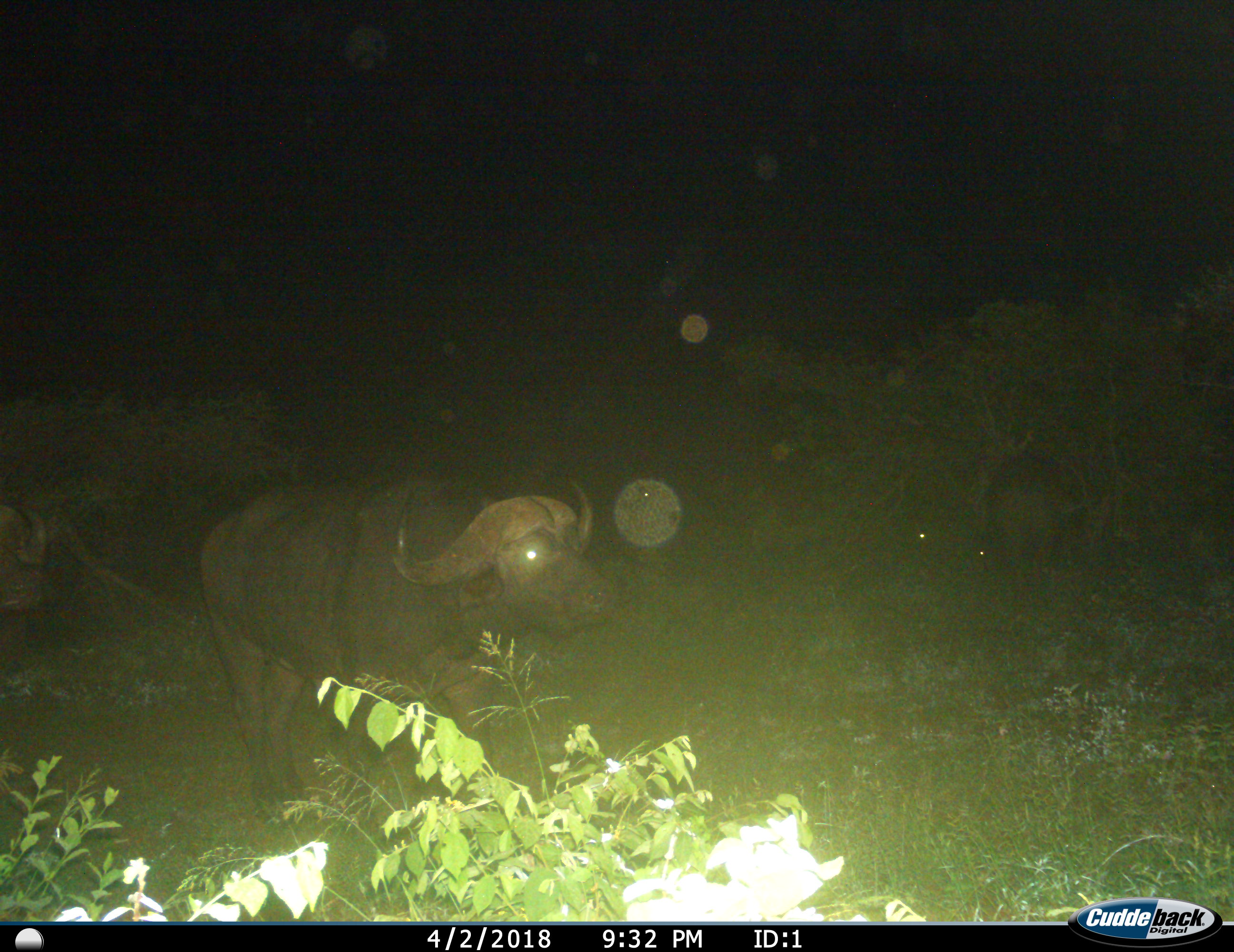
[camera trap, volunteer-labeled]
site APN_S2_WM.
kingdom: Animalia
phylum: Chordata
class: Mammalia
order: Artiodactyla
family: Bovidae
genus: Syncerus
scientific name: Syncerus caffer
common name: african buffalo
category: buffalo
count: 2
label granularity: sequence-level